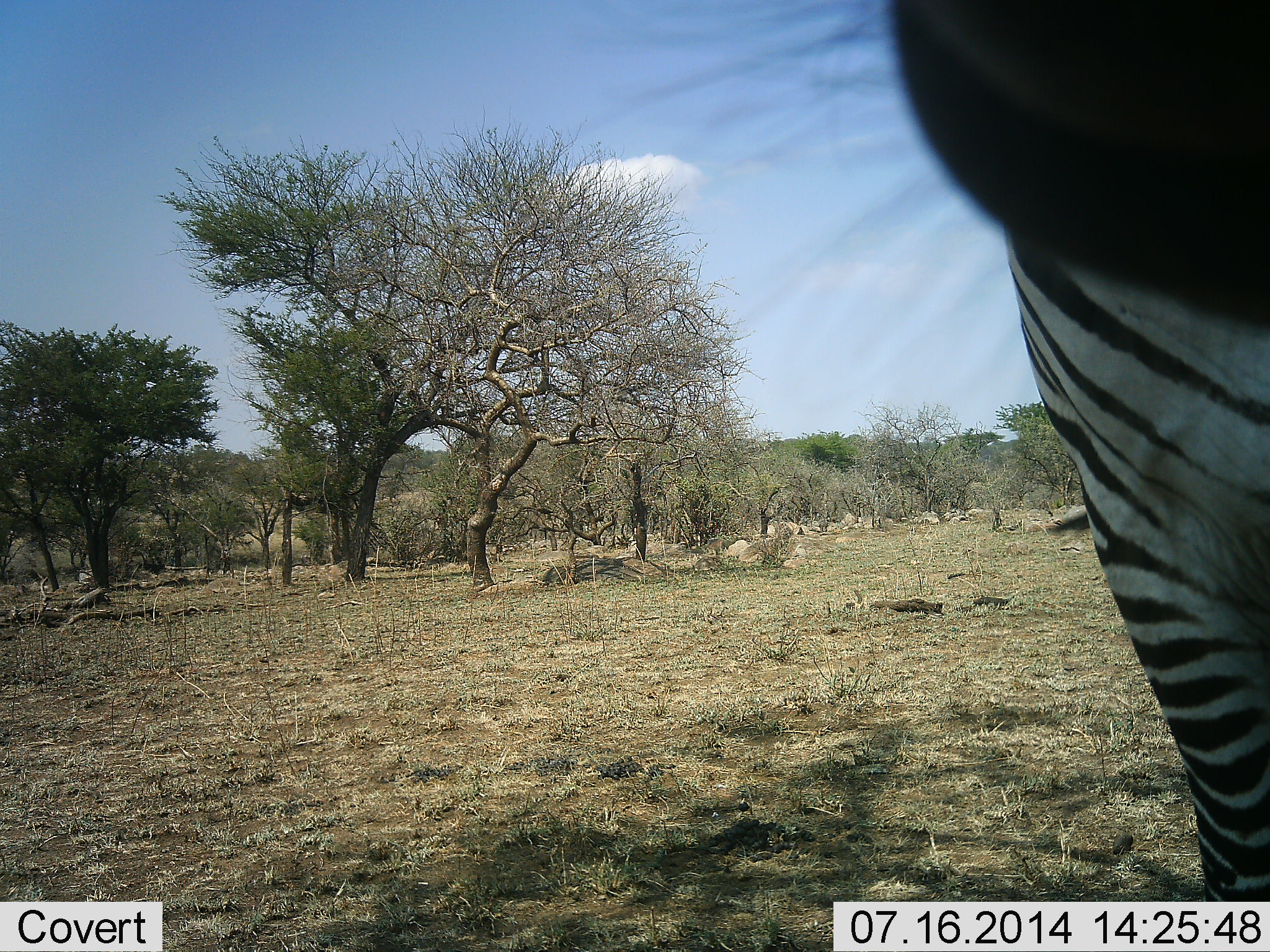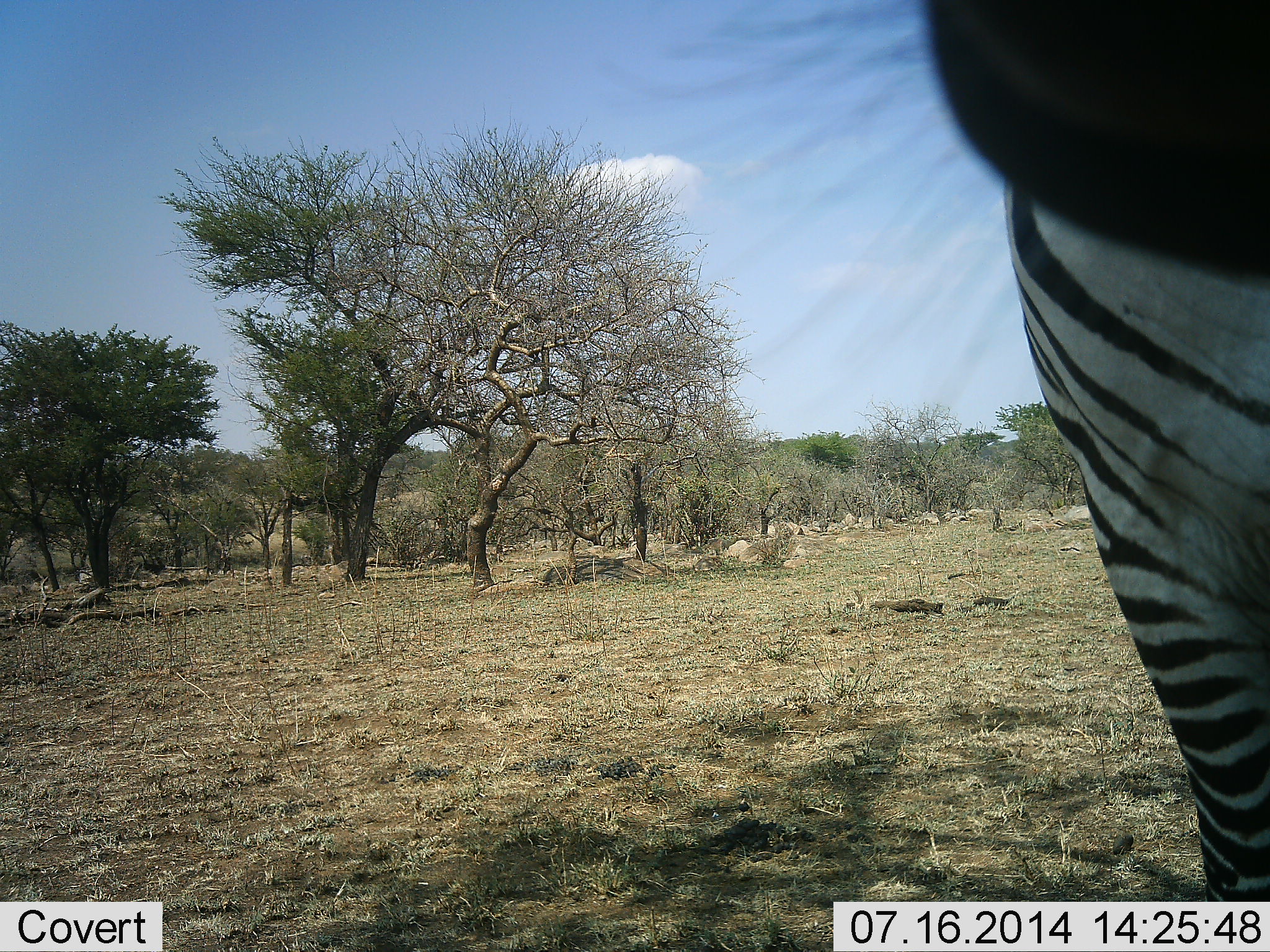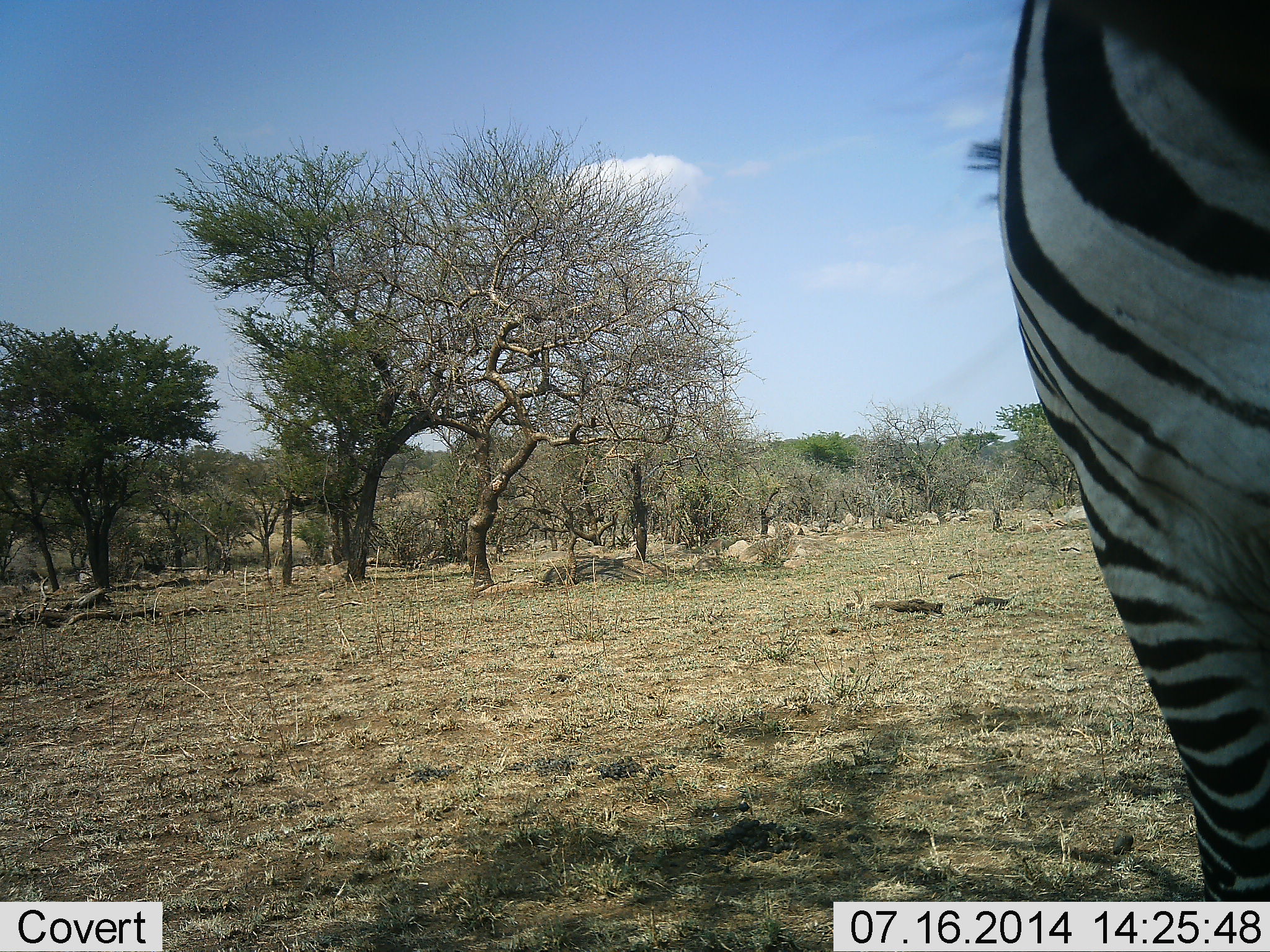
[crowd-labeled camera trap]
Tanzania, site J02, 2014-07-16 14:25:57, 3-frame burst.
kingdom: Animalia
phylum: Chordata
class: Mammalia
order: Perissodactyla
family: Equidae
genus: Equus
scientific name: Equus quagga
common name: plains zebra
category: zebra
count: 1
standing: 80%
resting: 0%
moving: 10%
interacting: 10%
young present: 0%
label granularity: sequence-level